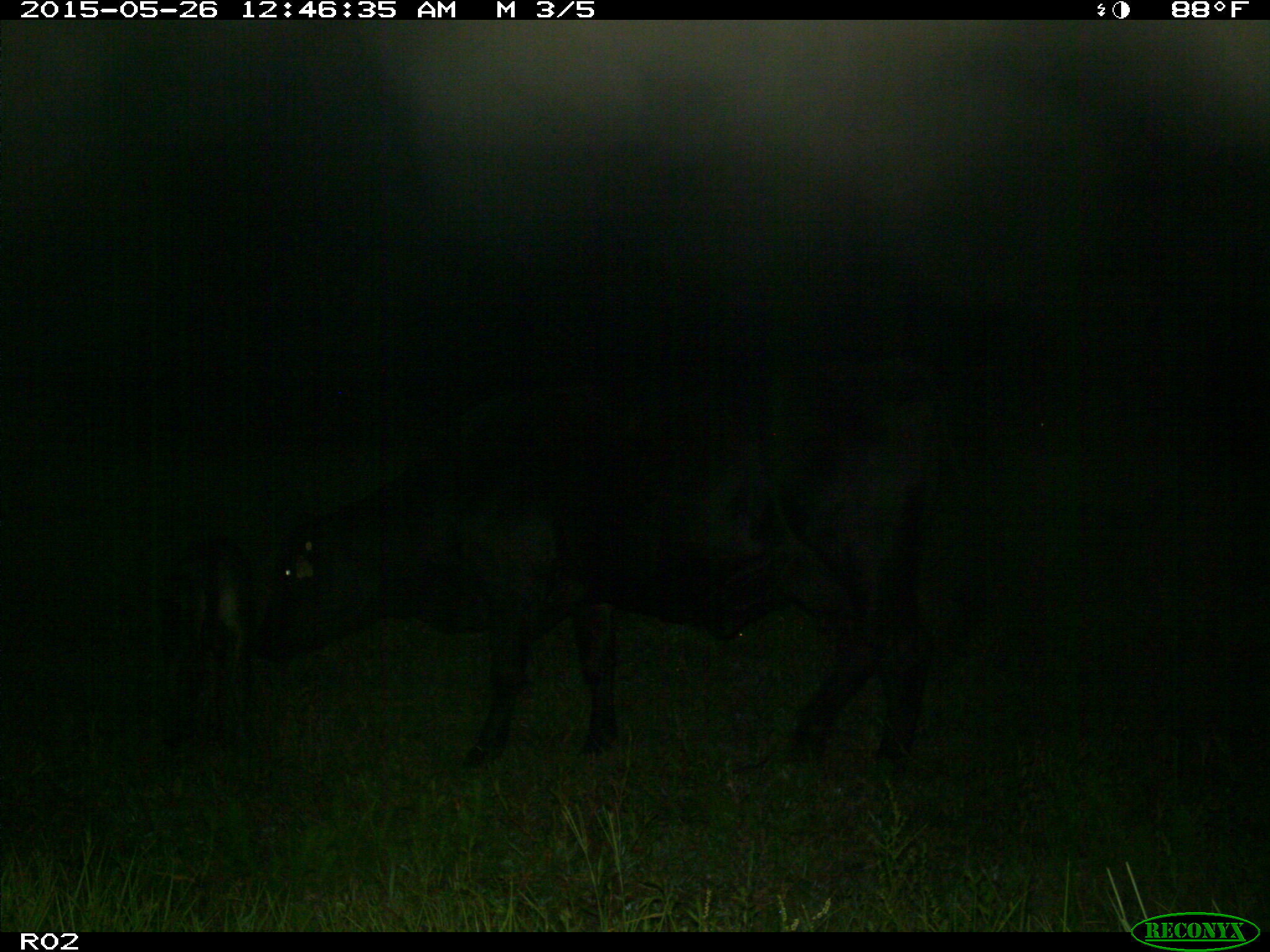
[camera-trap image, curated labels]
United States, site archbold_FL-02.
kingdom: Animalia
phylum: Chordata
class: Mammalia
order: Artiodactyla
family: Bovidae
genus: Bos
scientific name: Bos taurus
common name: domestic cow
Bos taurus (domestic cow).